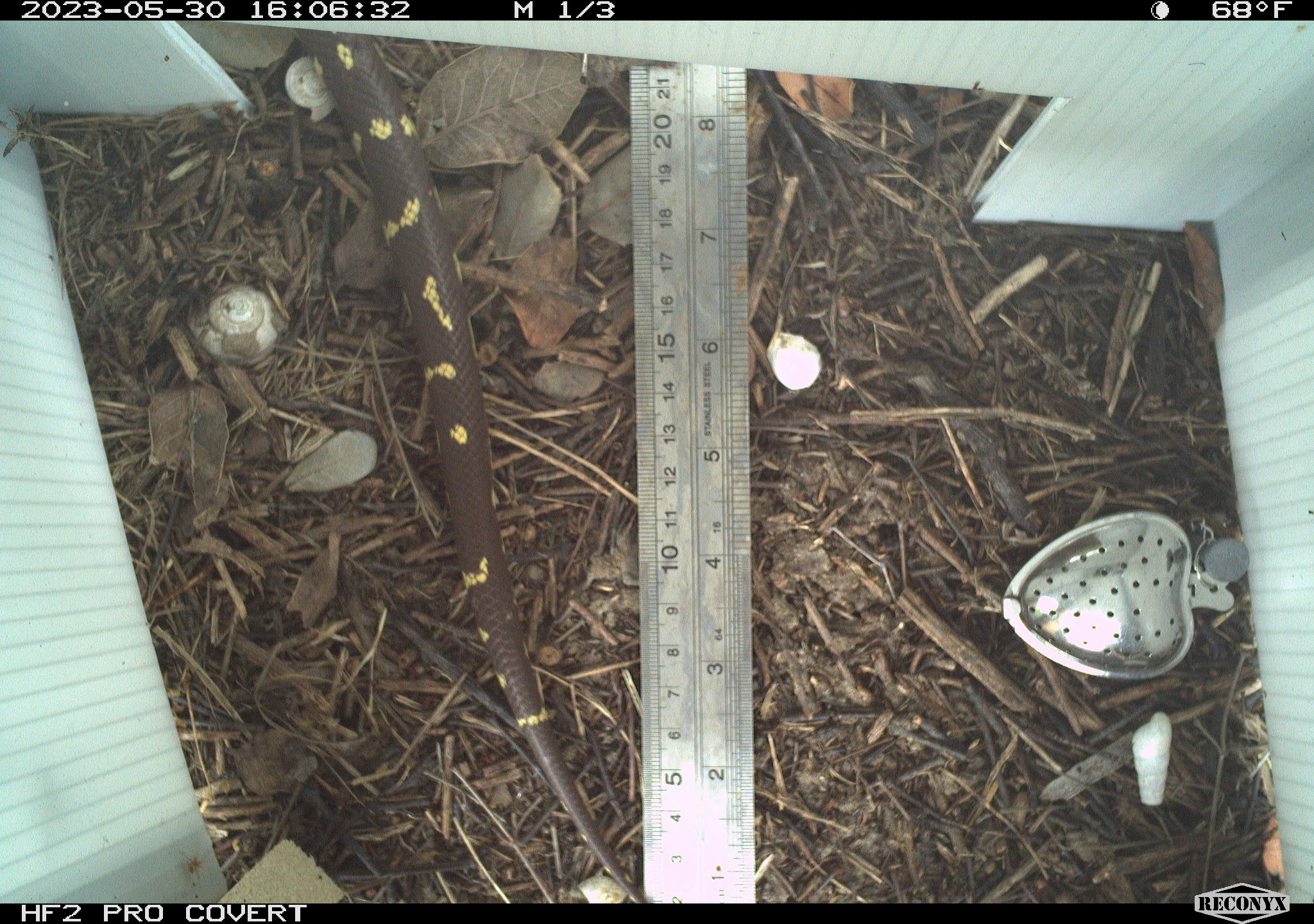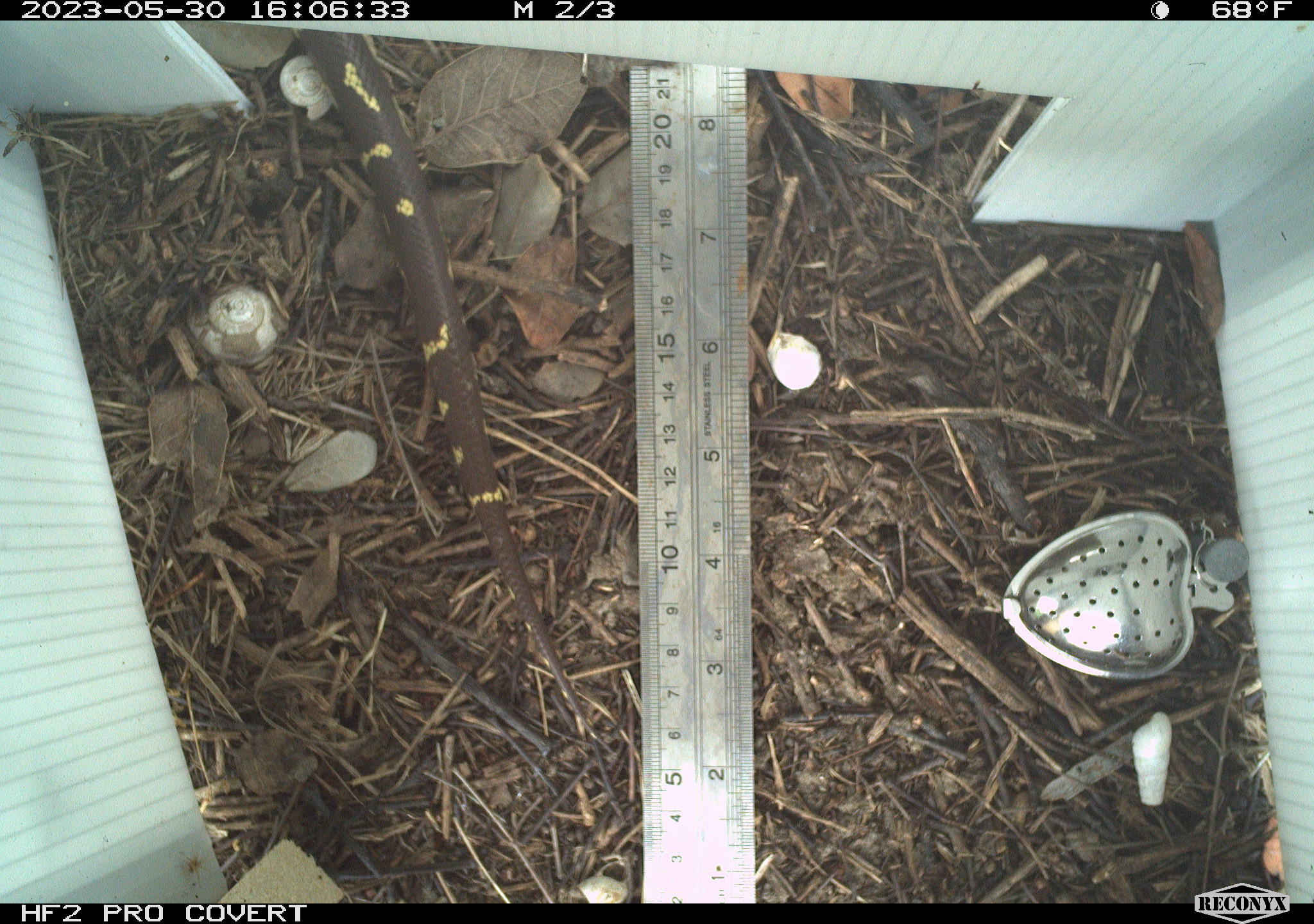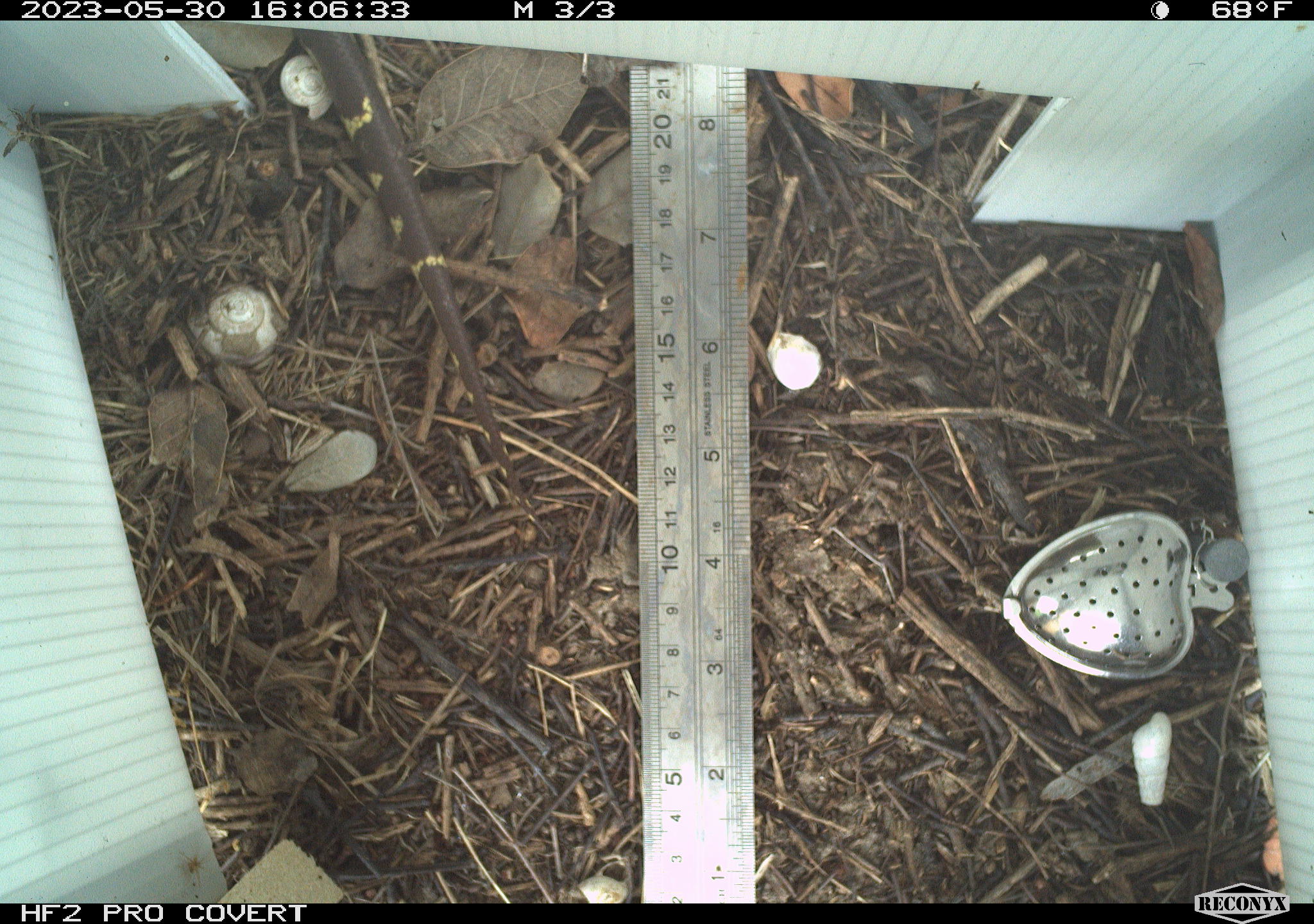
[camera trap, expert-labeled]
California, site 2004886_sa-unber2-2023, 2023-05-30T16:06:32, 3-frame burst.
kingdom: Animalia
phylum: Chordata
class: Reptilia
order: Squamata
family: Colubridae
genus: Lampropeltis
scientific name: Lampropeltis californiae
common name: california kingsnake